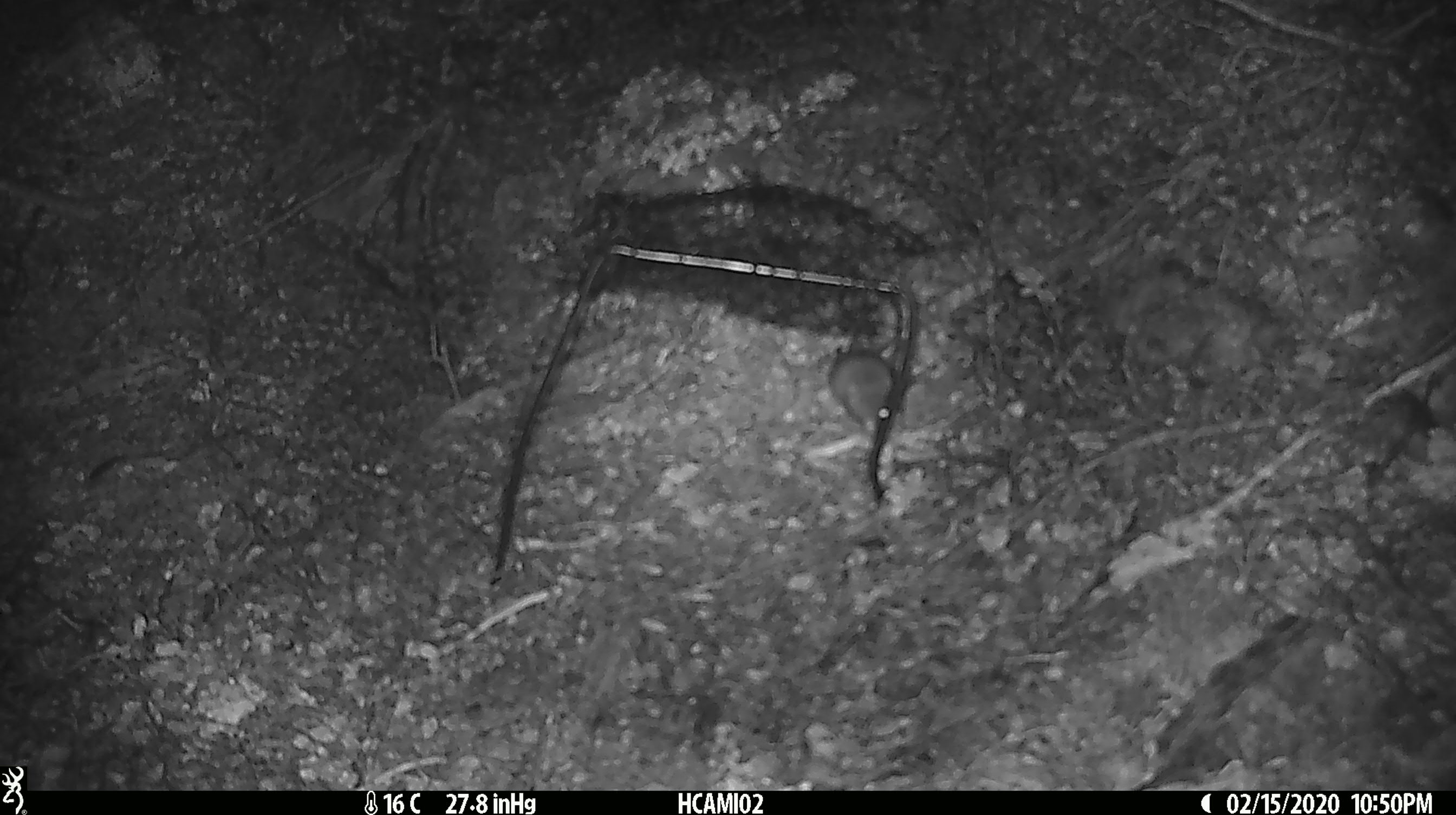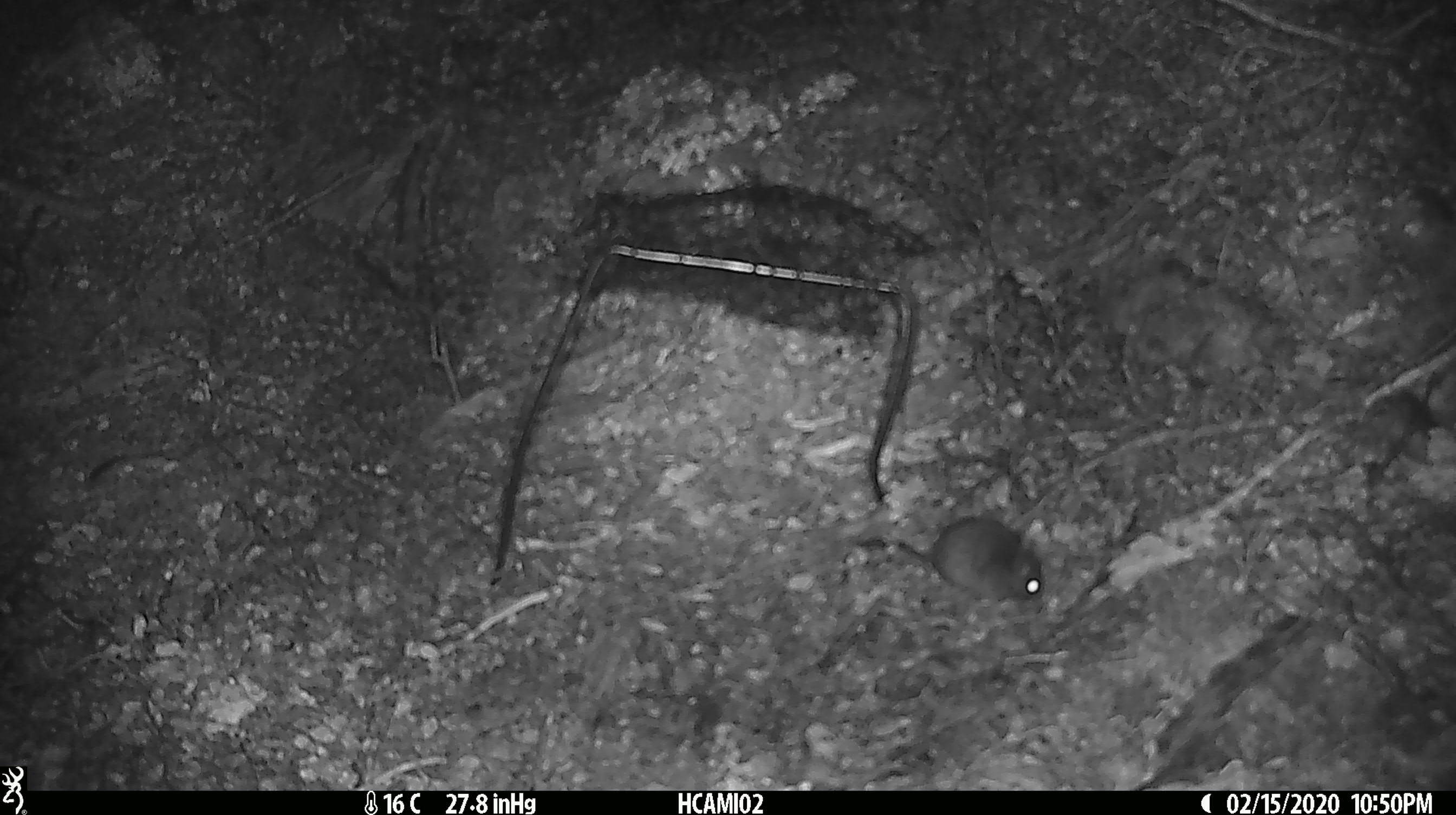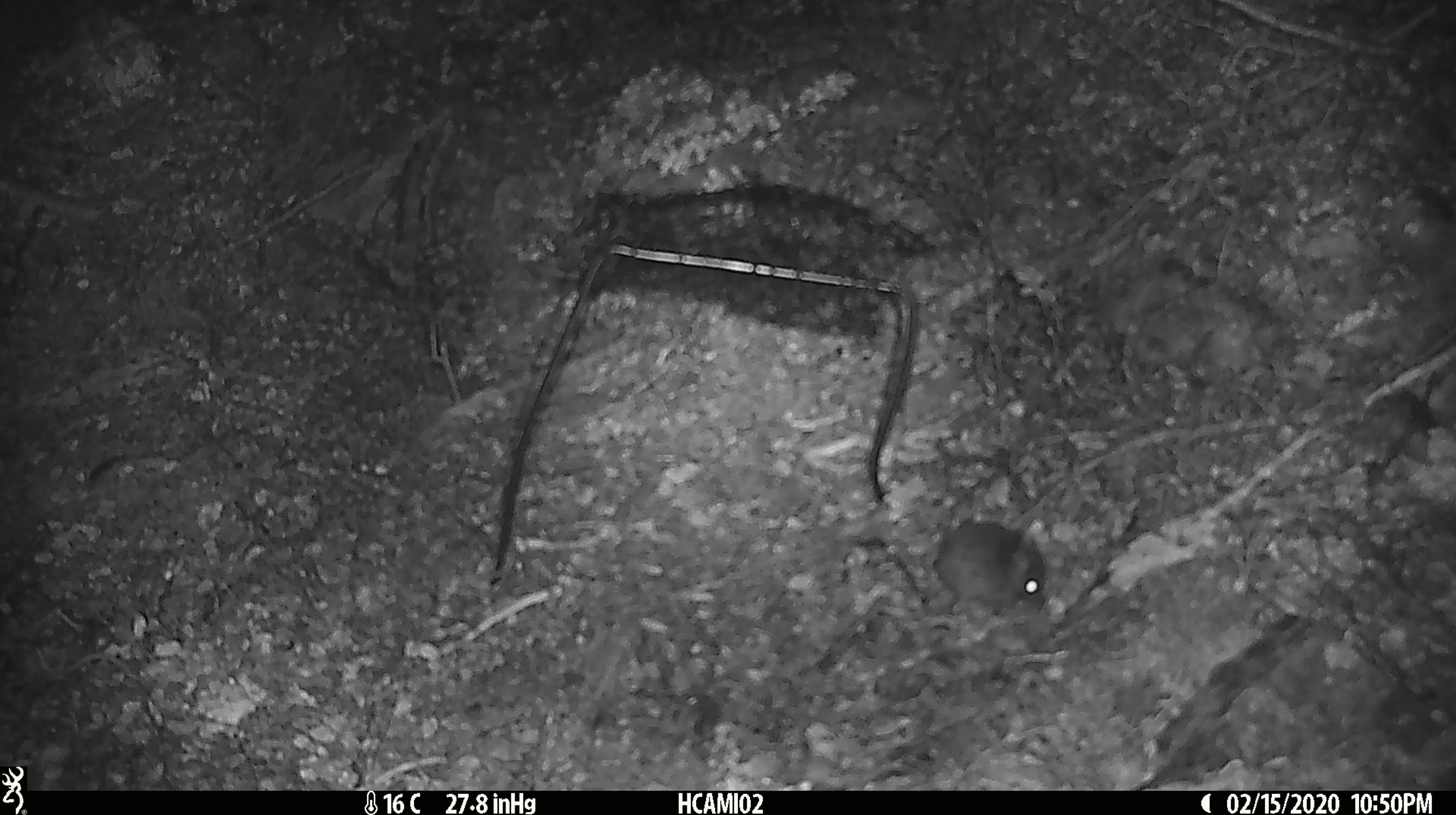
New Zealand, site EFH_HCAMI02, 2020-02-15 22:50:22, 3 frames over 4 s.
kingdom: Animalia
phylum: Chordata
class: Mammalia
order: Rodentia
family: Muridae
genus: Mus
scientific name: Mus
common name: mouse